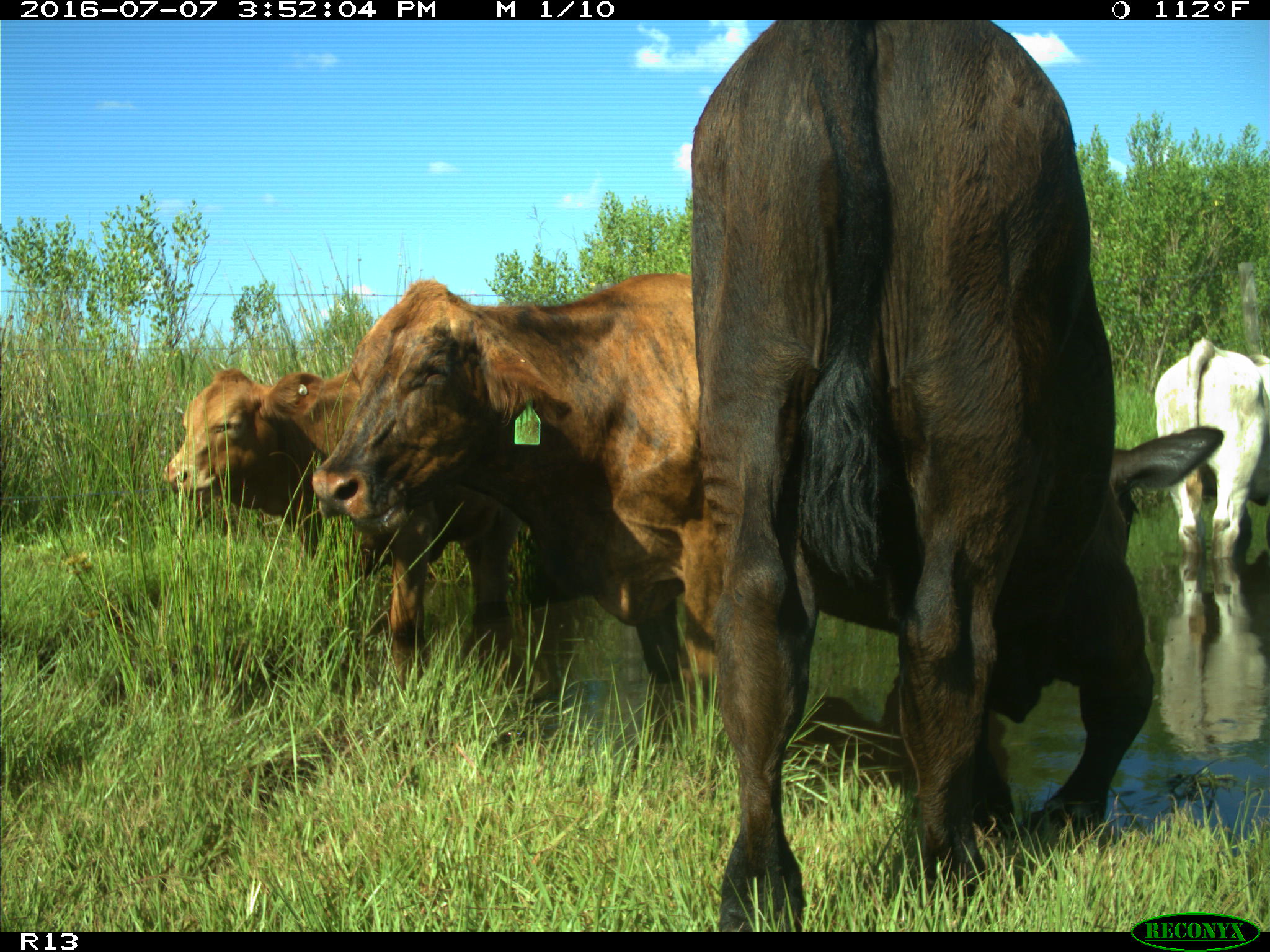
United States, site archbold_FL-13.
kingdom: Animalia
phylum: Chordata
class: Mammalia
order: Artiodactyla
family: Bovidae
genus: Bos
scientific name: Bos taurus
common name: domestic cow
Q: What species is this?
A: Bos taurus (domestic cow).